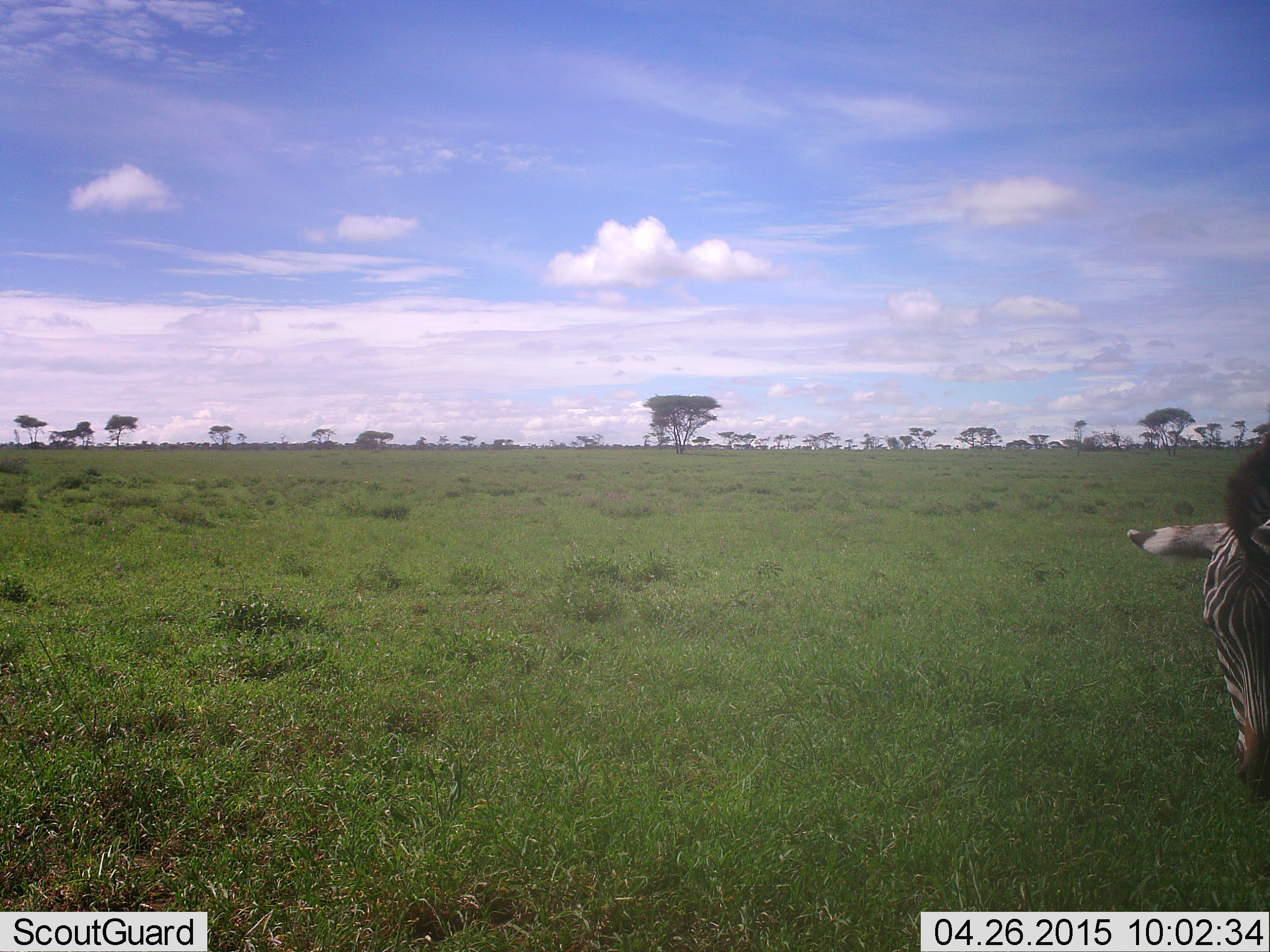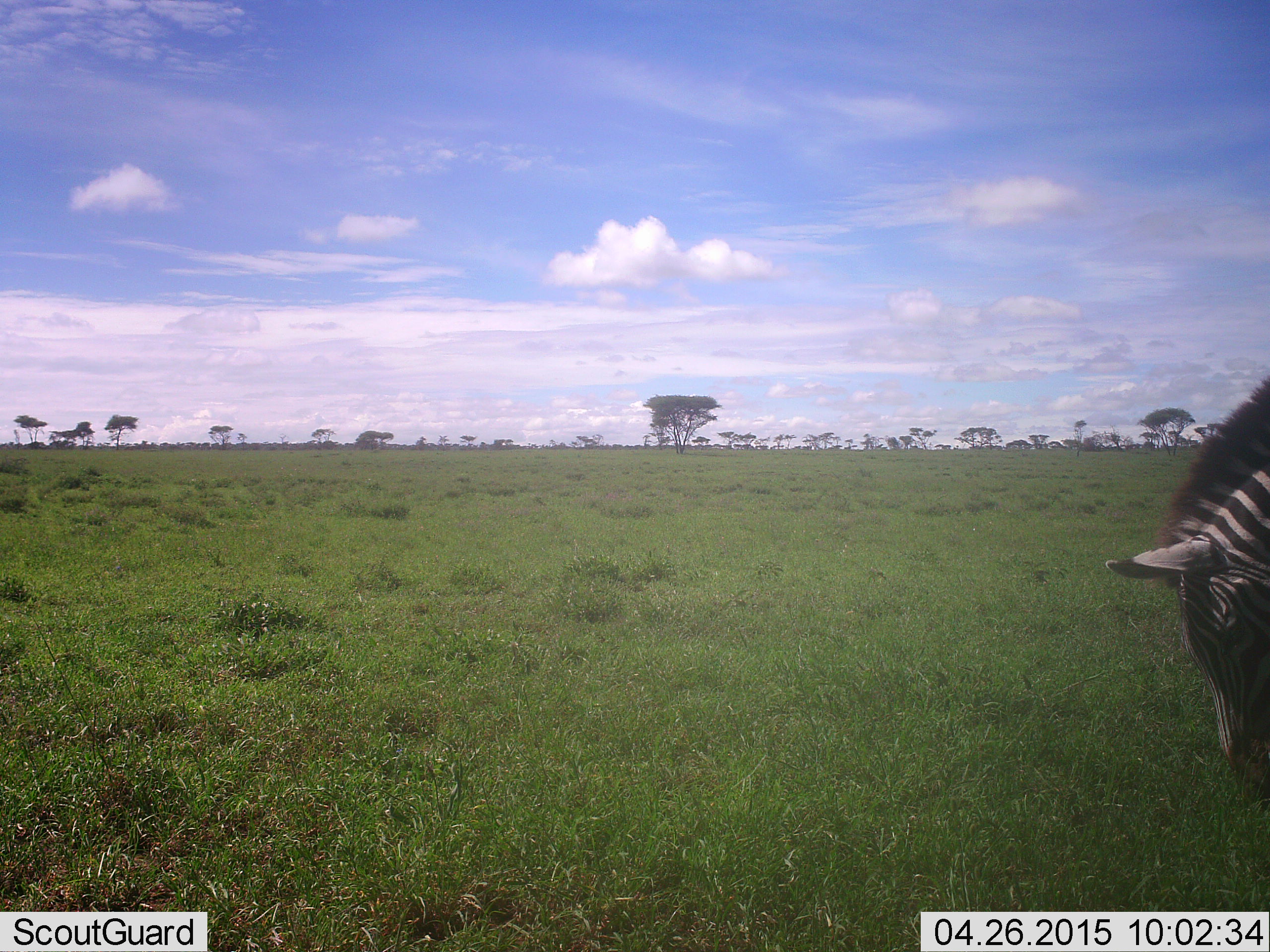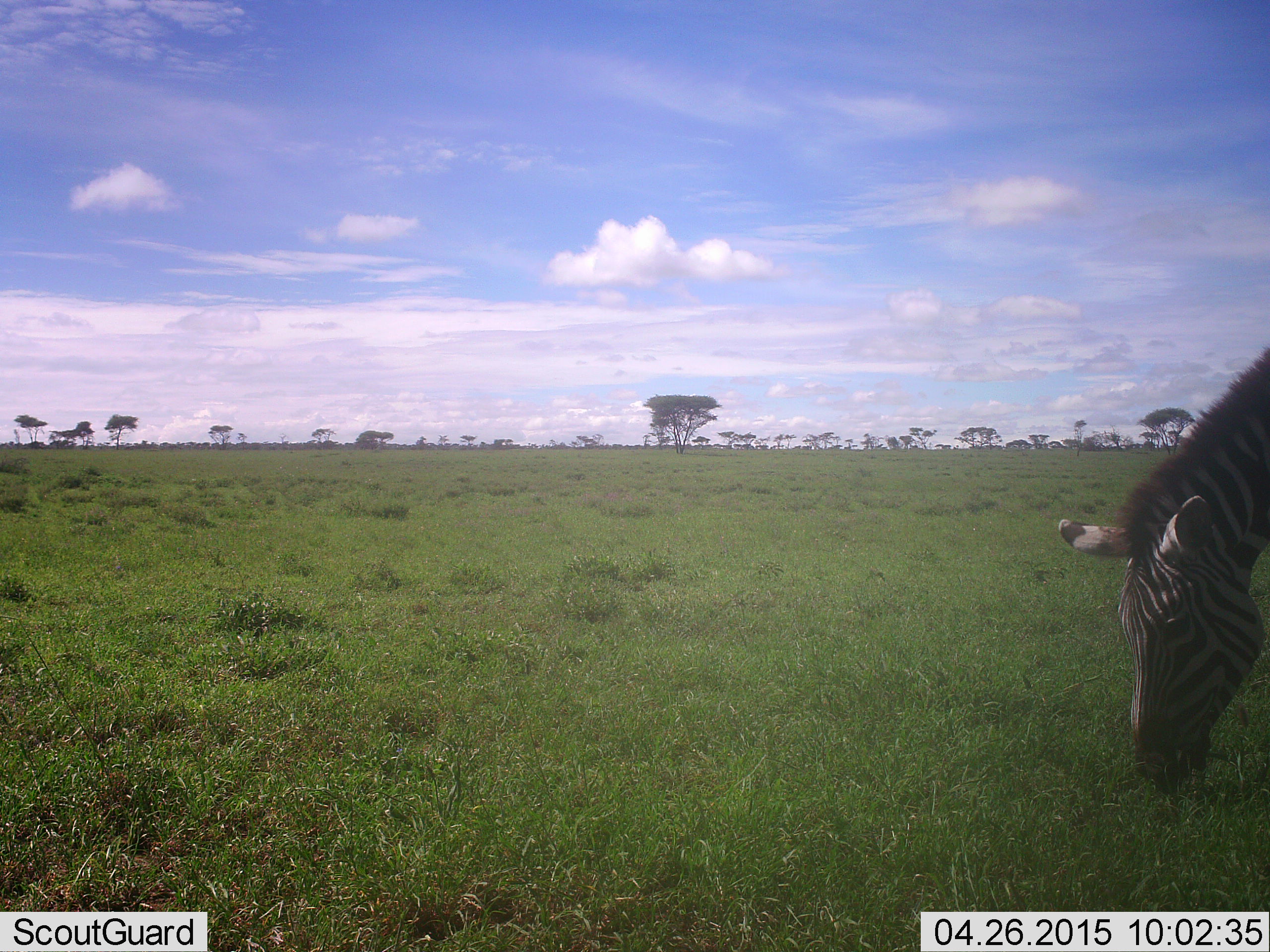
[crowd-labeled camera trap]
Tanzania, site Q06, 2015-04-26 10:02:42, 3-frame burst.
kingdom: Animalia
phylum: Chordata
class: Mammalia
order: Perissodactyla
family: Equidae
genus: Equus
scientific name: Equus quagga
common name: plains zebra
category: zebra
Zebra (plains zebra) (Equus quagga), count 1. Behavior (volunteer vote fractions): standing 20%, resting 0%, moving 0%, interacting 0%. Young present (vote fraction): 0%. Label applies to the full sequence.